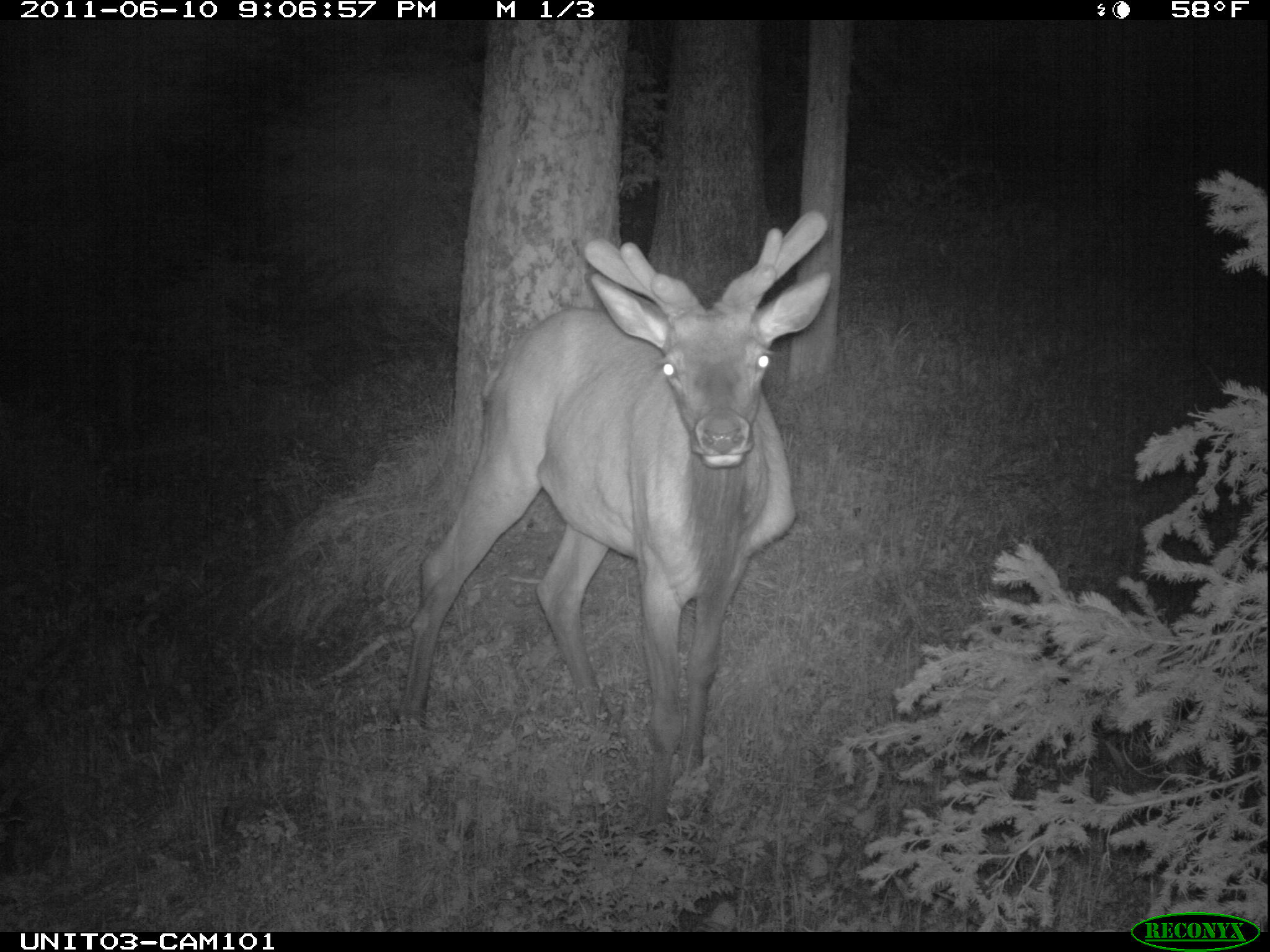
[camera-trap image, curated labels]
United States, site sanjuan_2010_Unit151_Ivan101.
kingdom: Animalia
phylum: Chordata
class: Mammalia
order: Artiodactyla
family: Cervidae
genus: Cervus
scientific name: Cervus elaphus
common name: red deer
Cervus elaphus (red deer).